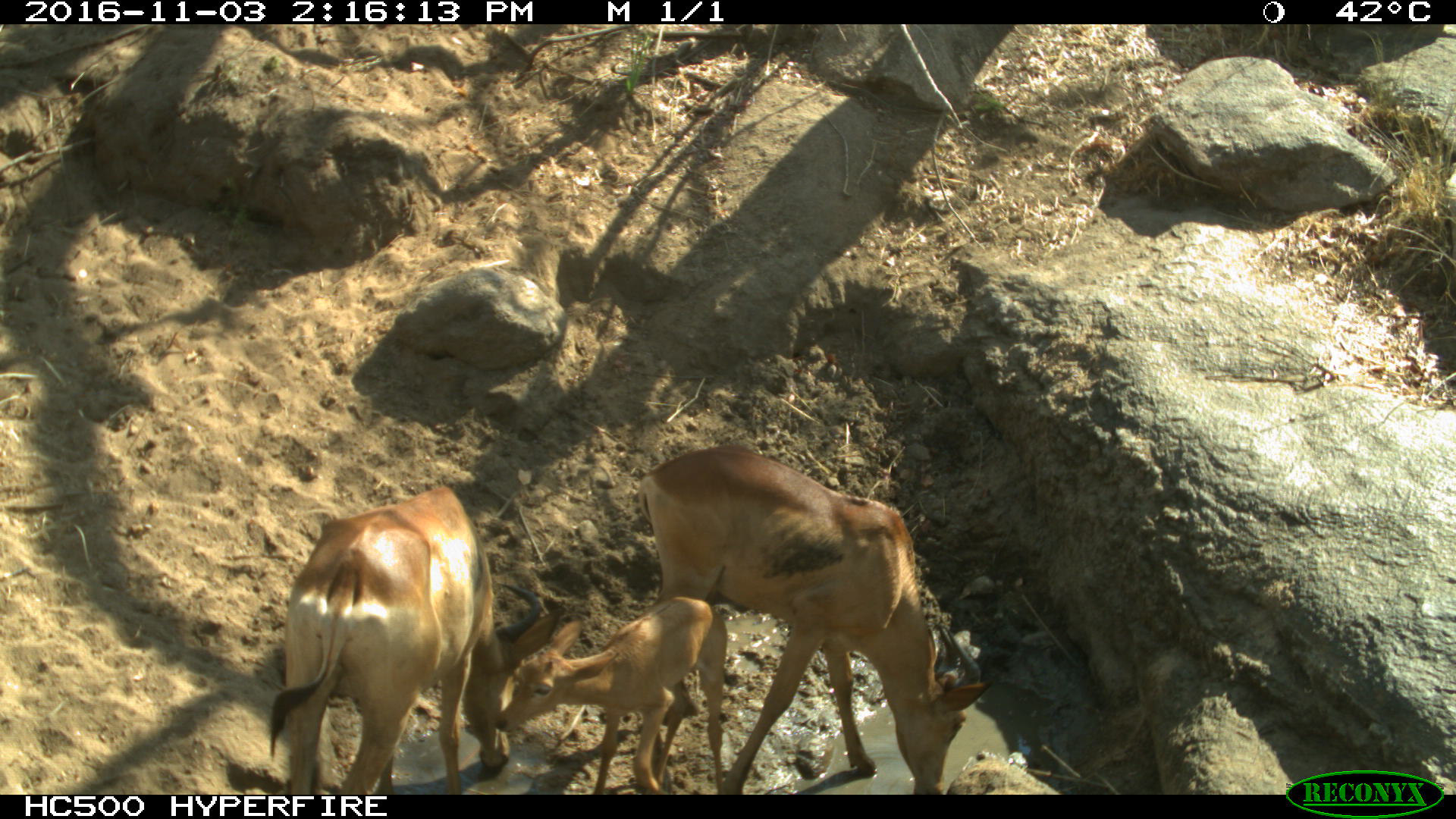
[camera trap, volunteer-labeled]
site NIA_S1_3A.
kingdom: Animalia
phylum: Chordata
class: Mammalia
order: Artiodactyla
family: Bovidae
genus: Alcelaphus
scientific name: Alcelaphus buselaphus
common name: hartebeest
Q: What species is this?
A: Hartebeest (Alcelaphus buselaphus).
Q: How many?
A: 3.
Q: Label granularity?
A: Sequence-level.